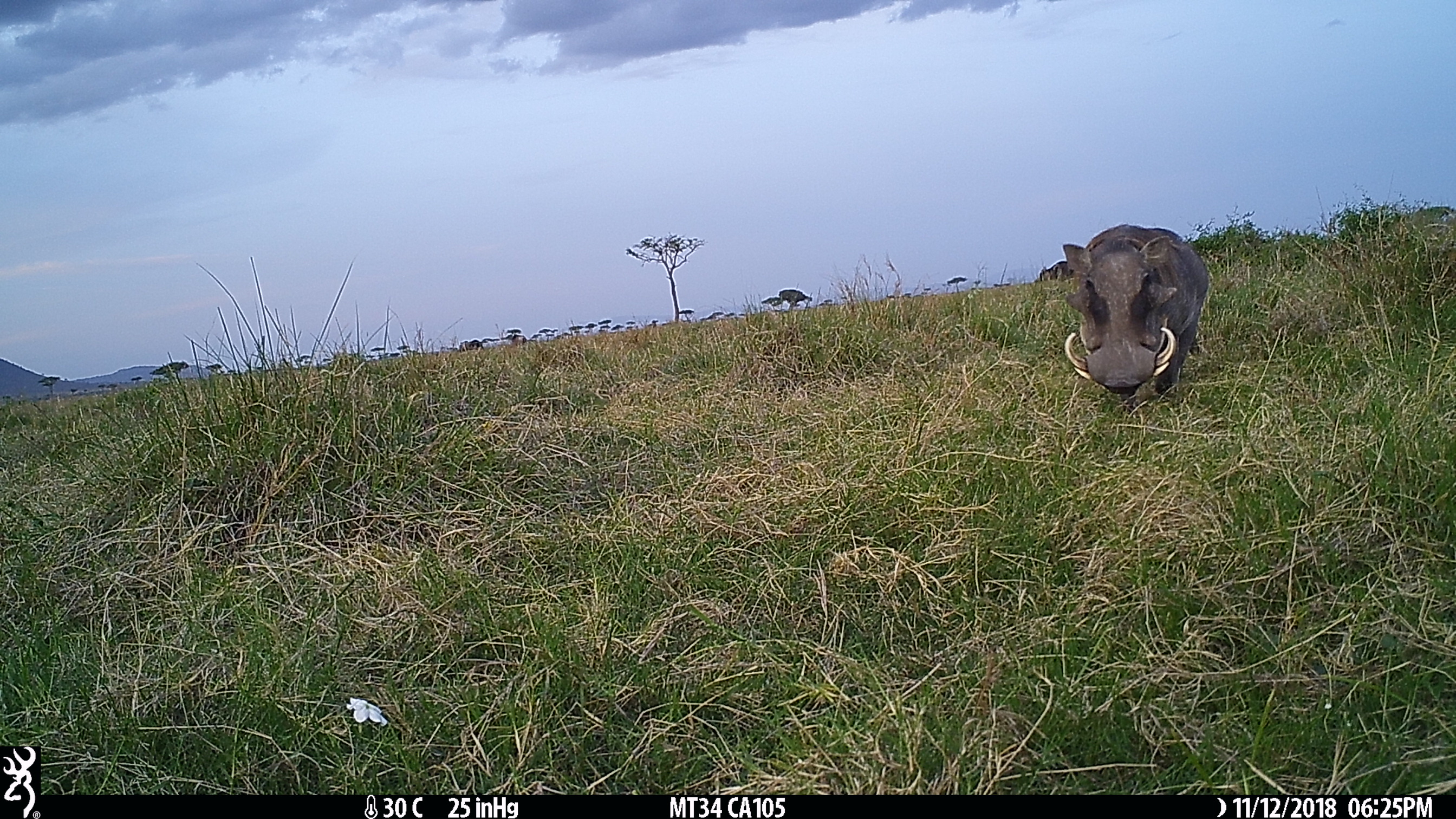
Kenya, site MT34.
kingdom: Animalia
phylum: Chordata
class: Mammalia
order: Artiodactyla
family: Suidae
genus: Phacochoerus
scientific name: Phacochoerus africanus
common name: common warthog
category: warthog